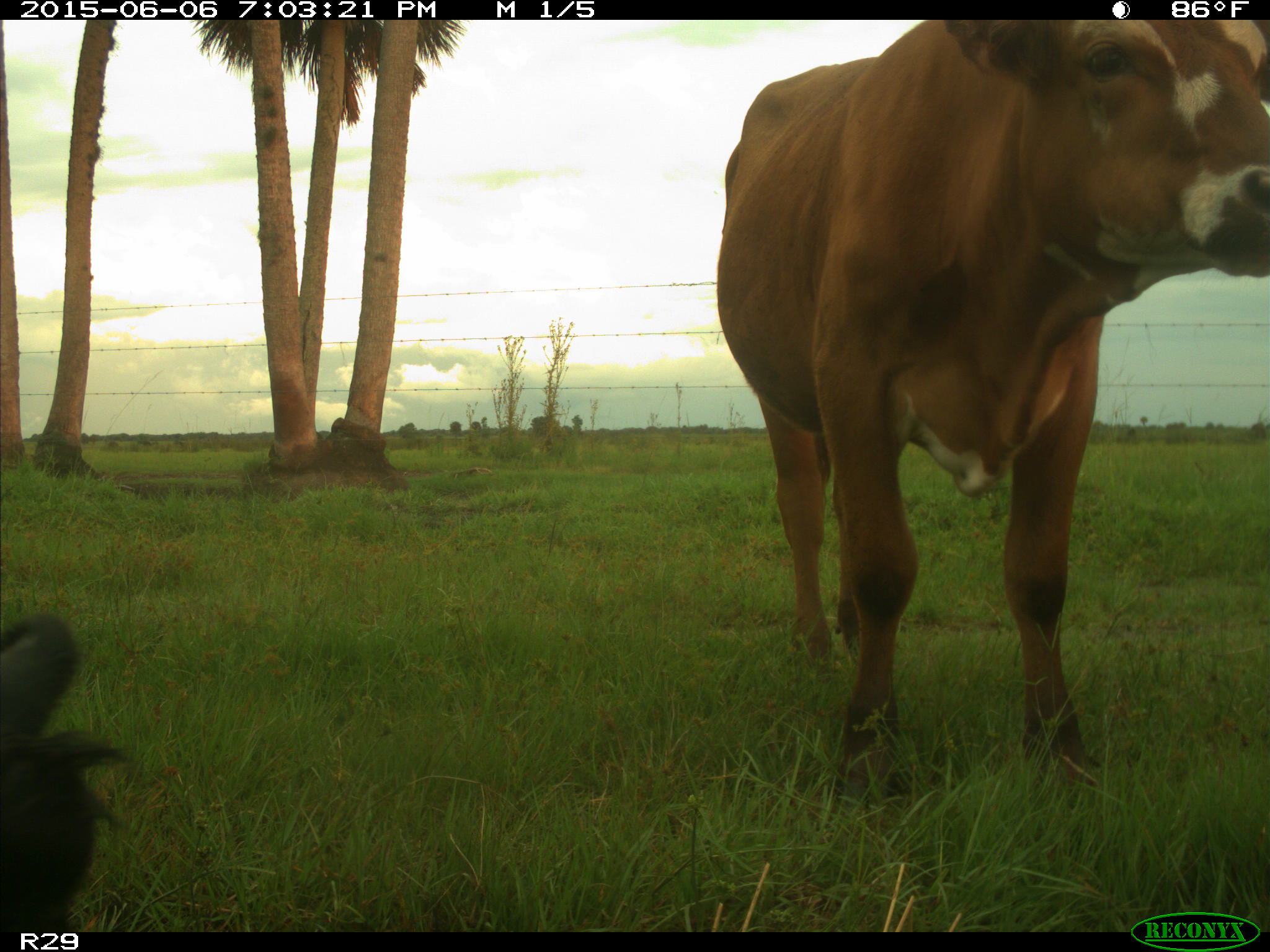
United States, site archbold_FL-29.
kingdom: Animalia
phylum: Chordata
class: Mammalia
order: Artiodactyla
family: Bovidae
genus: Bos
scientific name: Bos taurus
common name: domestic cow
Bos taurus (domestic cow).